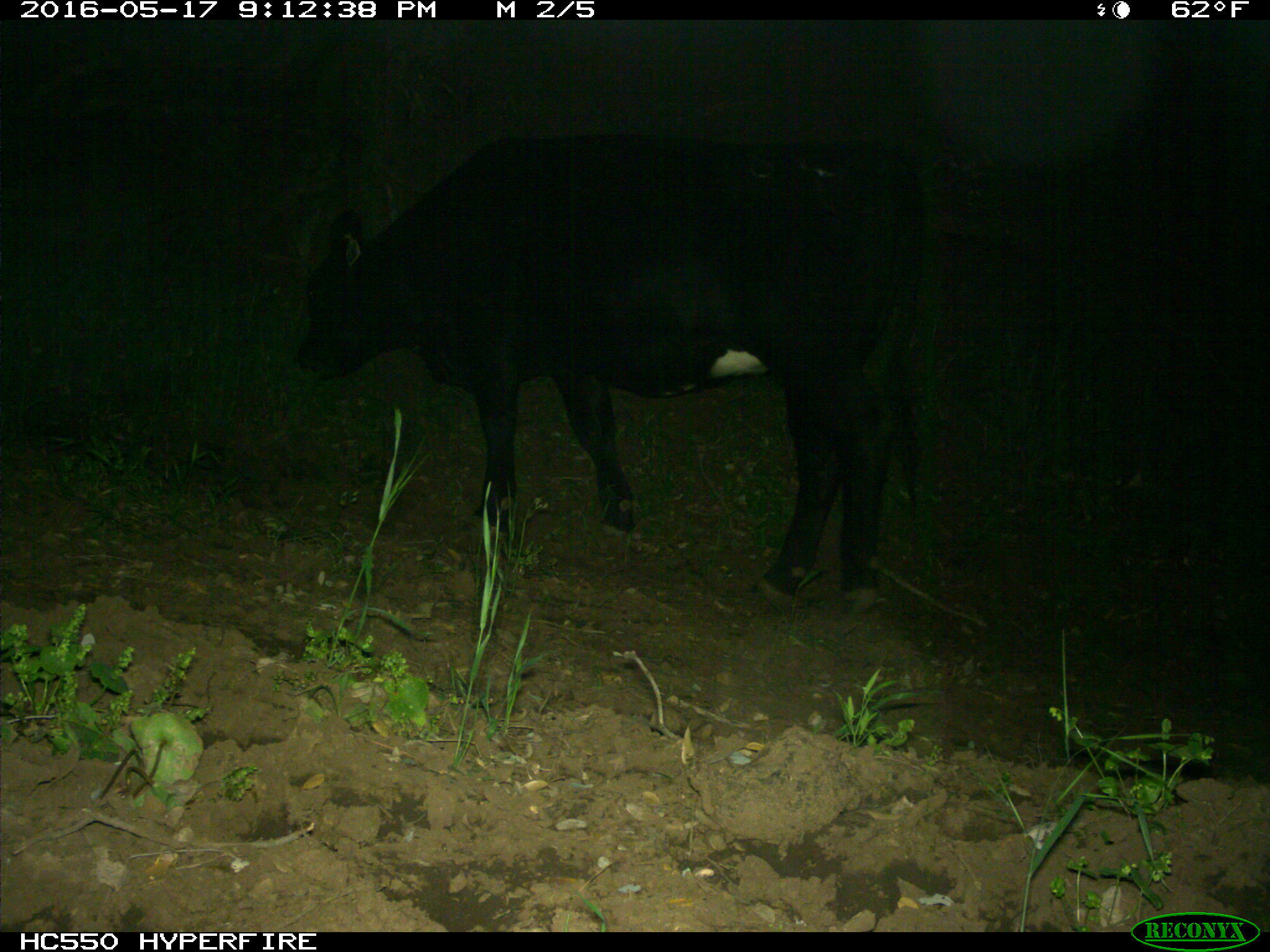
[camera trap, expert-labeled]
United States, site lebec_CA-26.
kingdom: Animalia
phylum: Chordata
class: Mammalia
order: Artiodactyla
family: Bovidae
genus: Bos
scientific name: Bos taurus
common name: domestic cow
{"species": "Bos taurus (domestic cow)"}